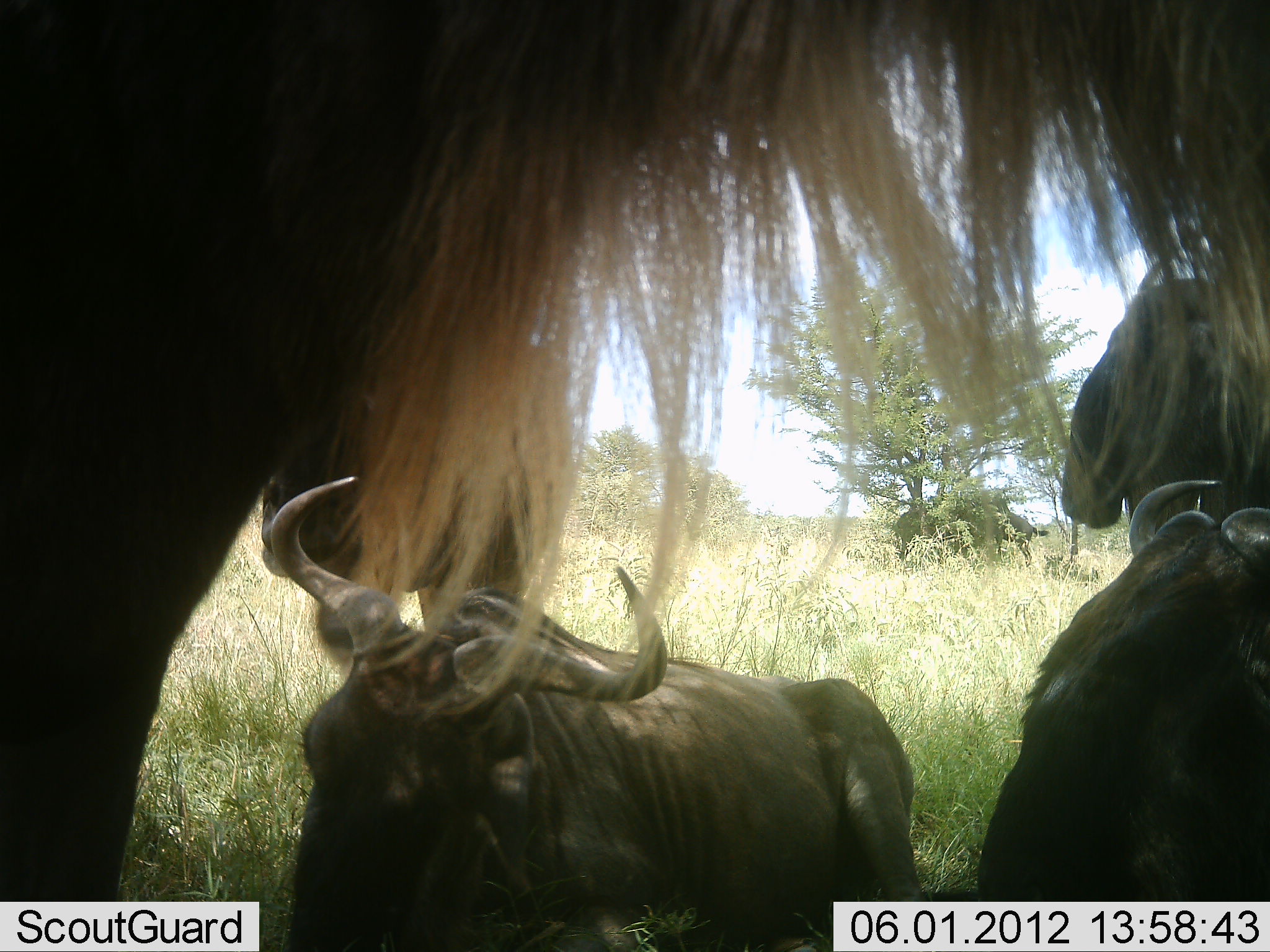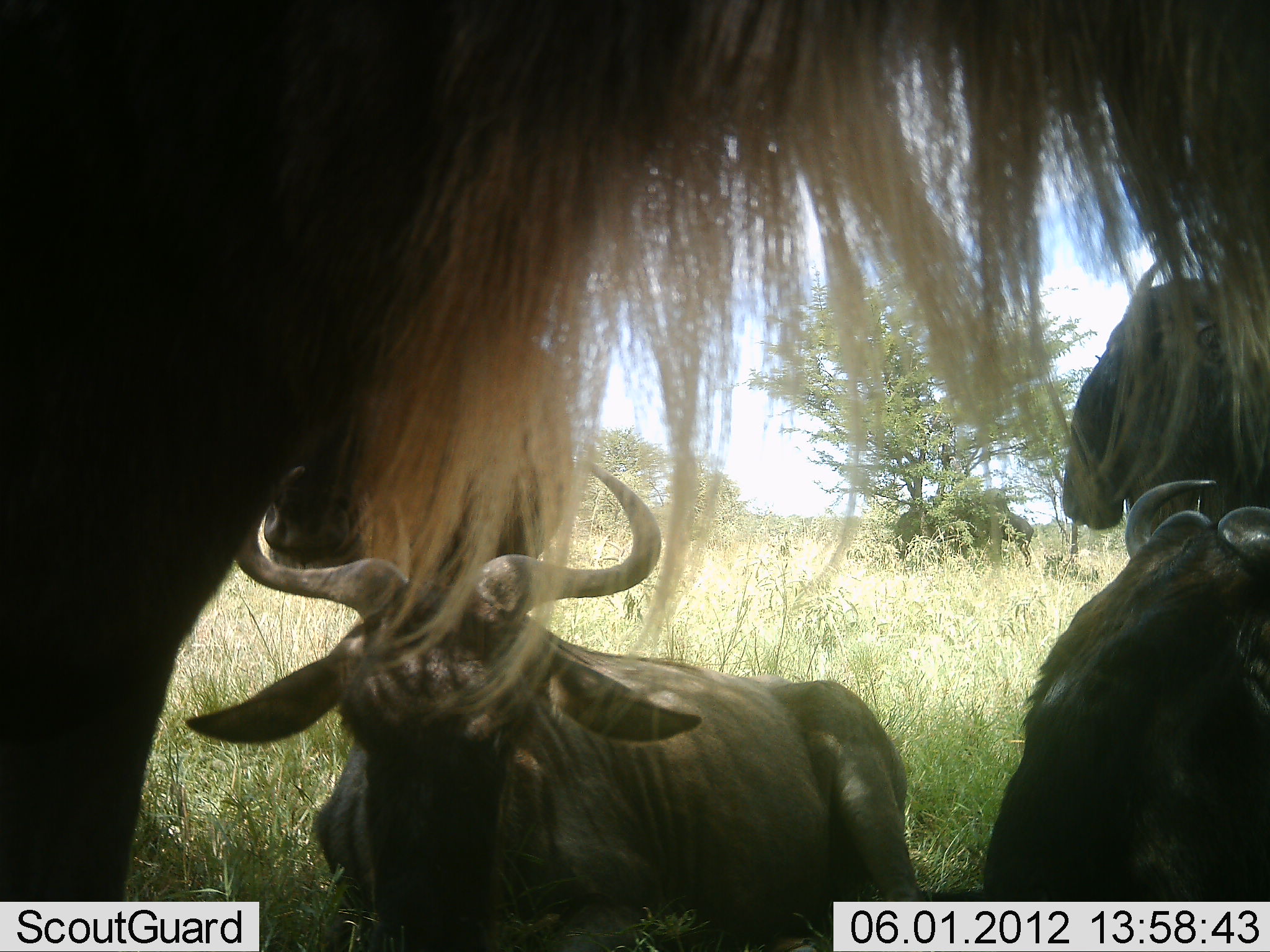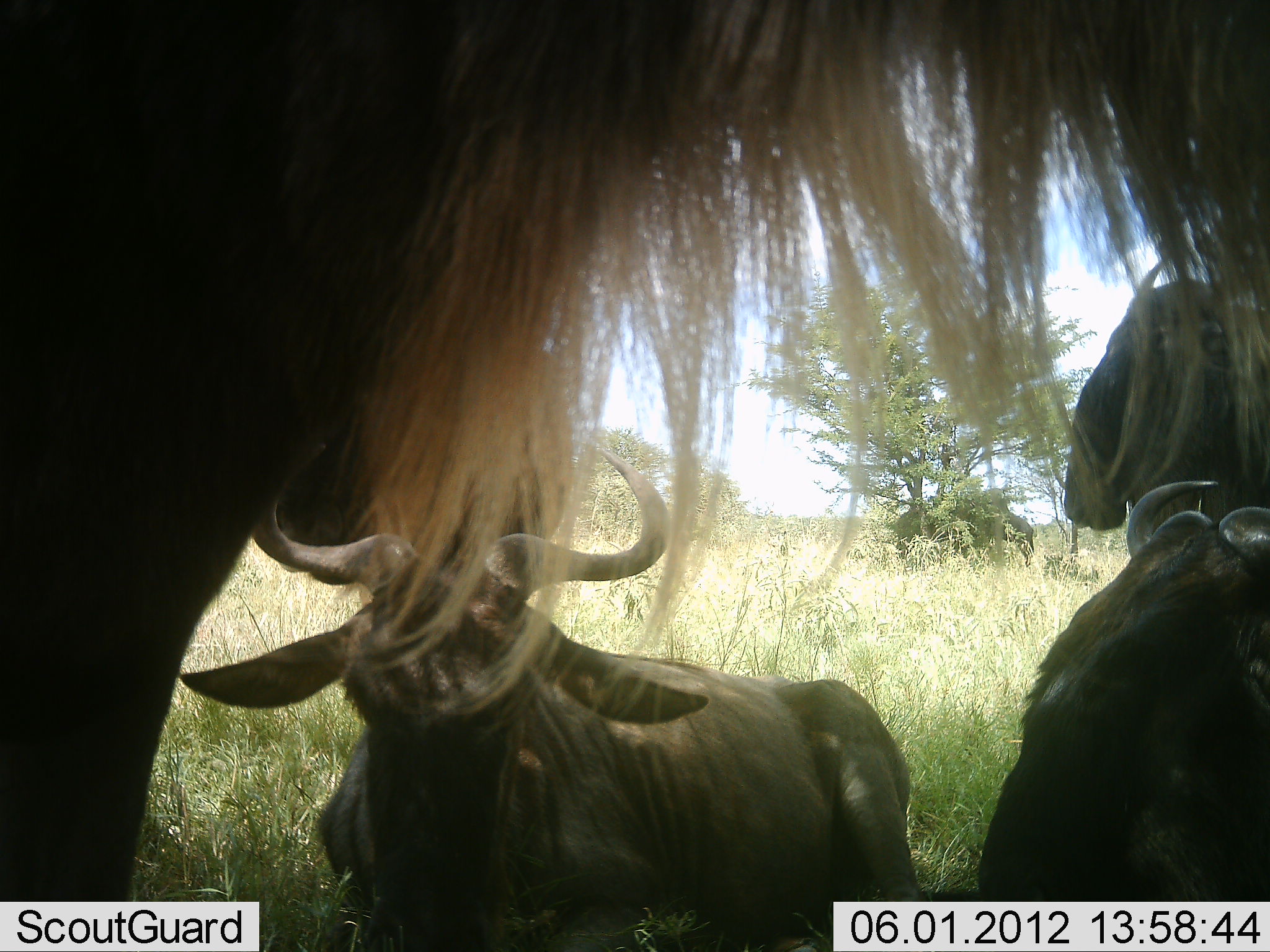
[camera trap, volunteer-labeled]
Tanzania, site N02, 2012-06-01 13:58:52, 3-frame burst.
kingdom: Animalia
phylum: Chordata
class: Mammalia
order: Artiodactyla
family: Bovidae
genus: Connochaetes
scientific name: Connochaetes taurinus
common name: blue wildebeest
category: wildebeest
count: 5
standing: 82%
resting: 82%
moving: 9%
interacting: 0%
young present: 9%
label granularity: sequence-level